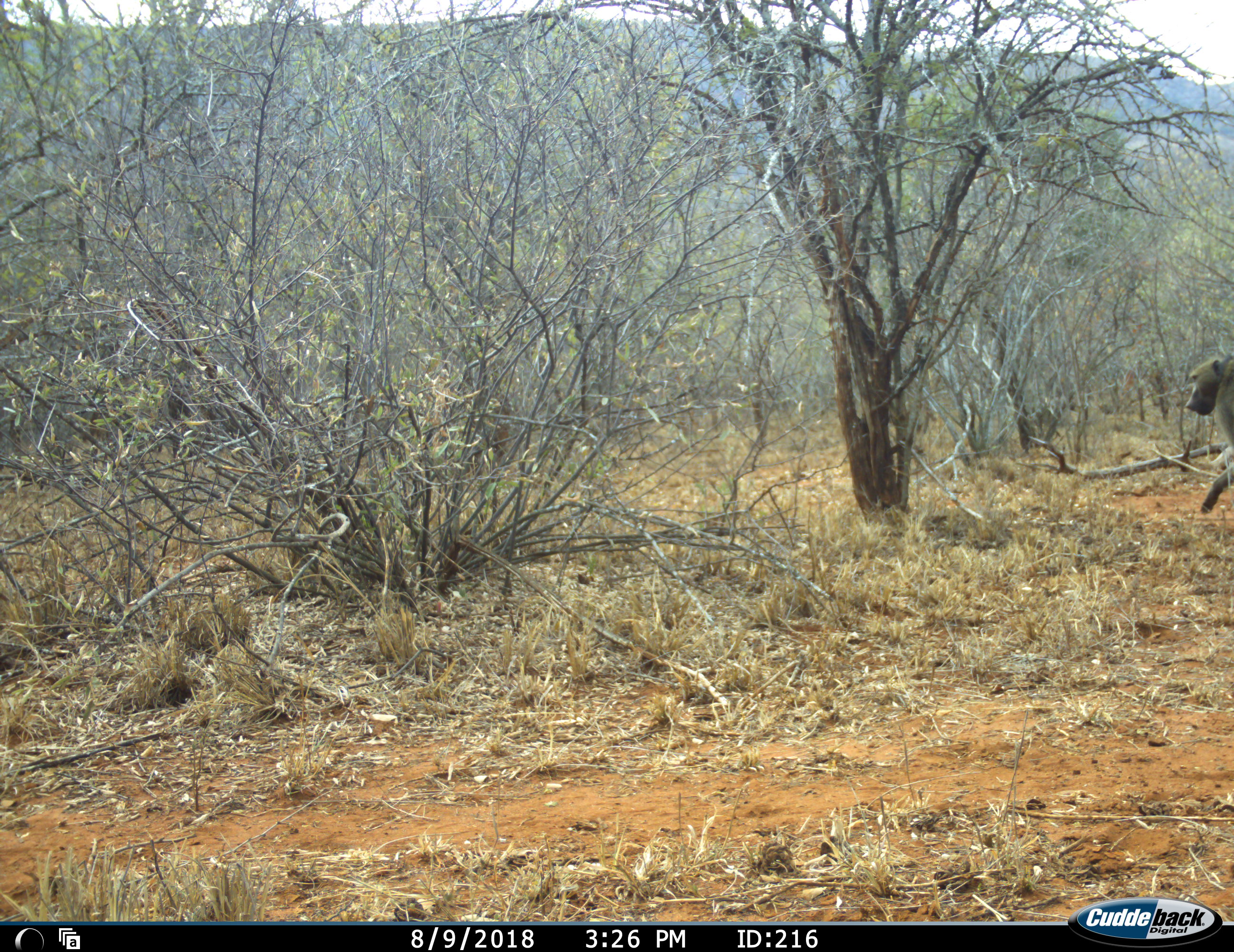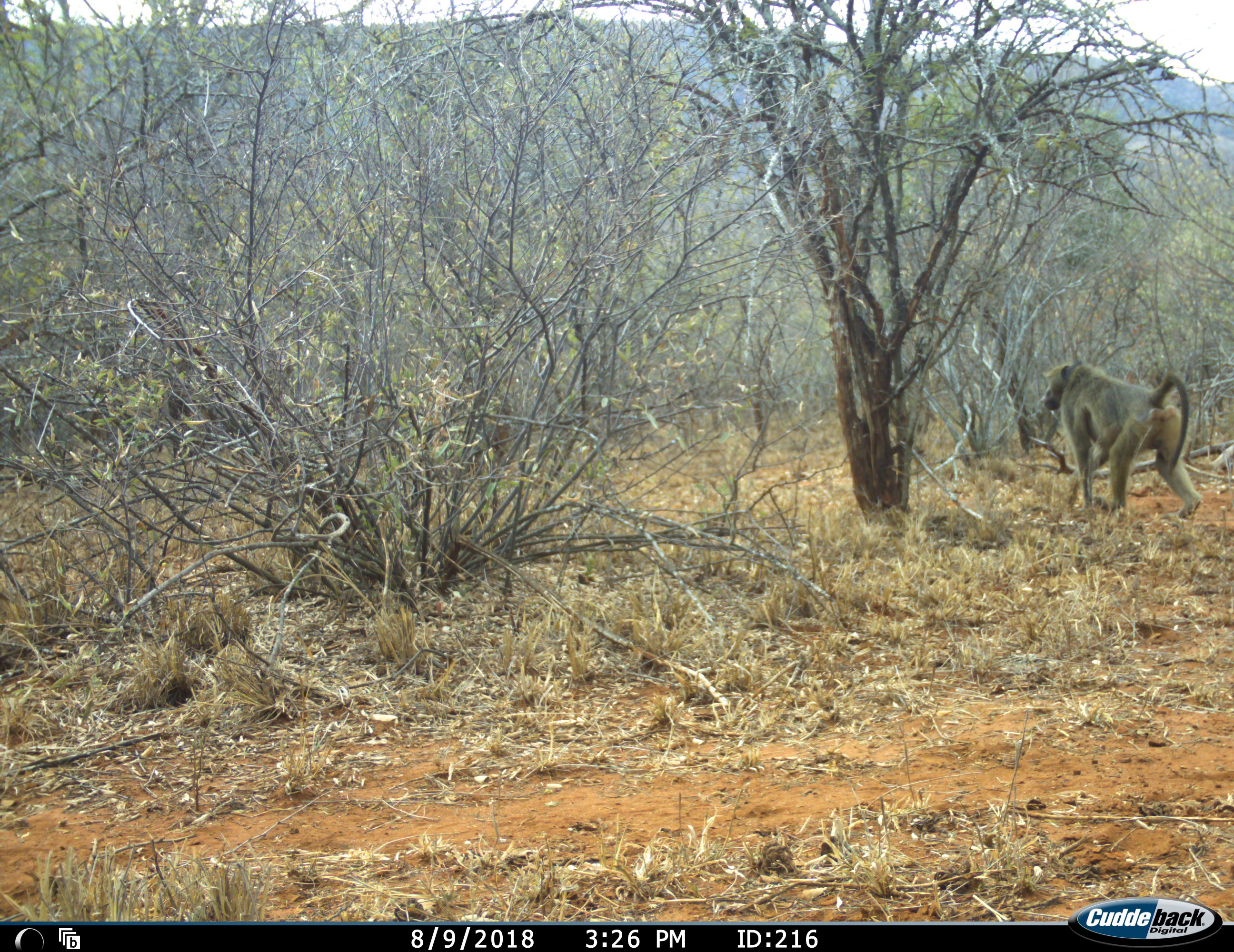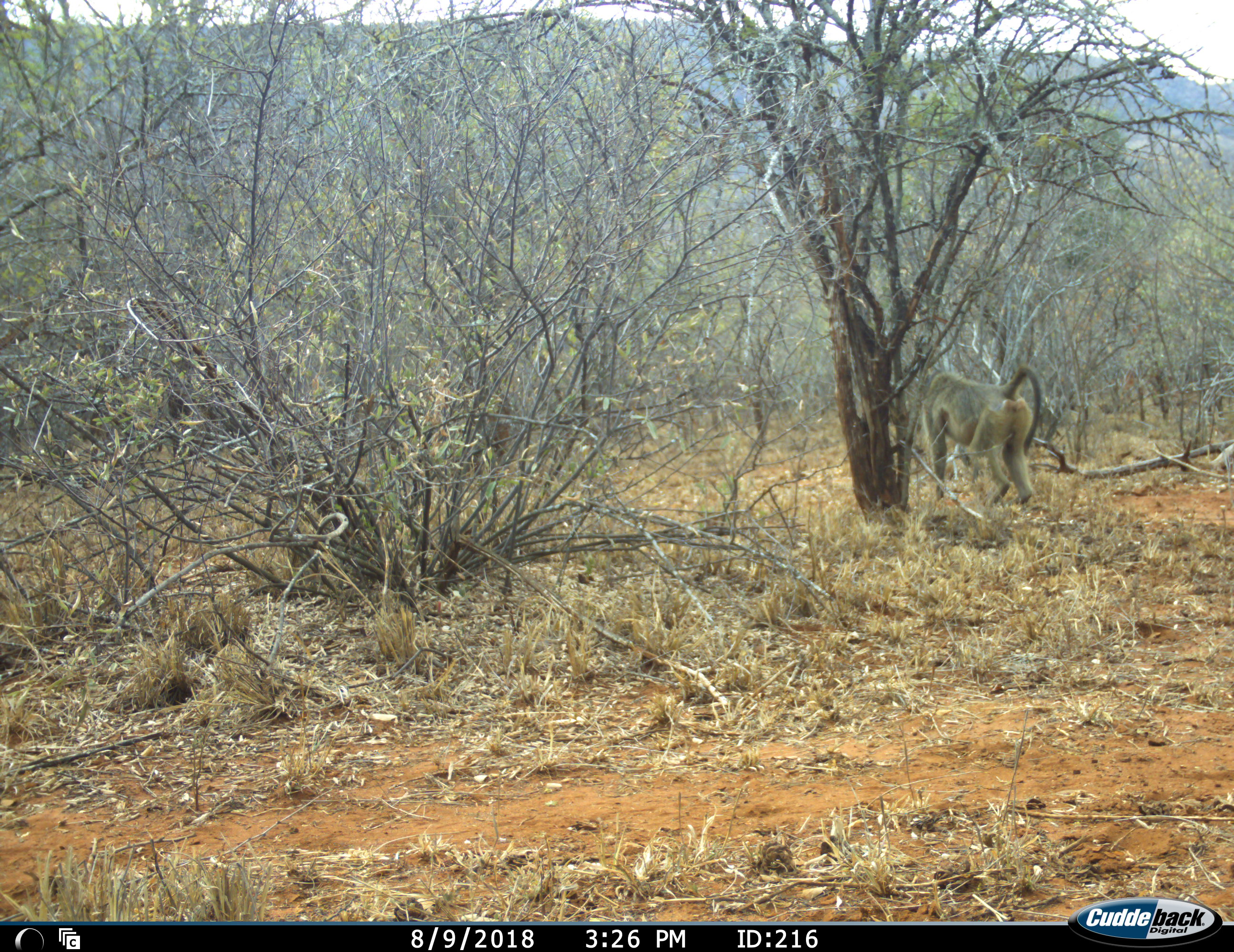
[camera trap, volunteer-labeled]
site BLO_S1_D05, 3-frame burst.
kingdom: Animalia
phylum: Chordata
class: Mammalia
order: Primates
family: Cercopithecidae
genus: Papio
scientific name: Papio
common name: baboon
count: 1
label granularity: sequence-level